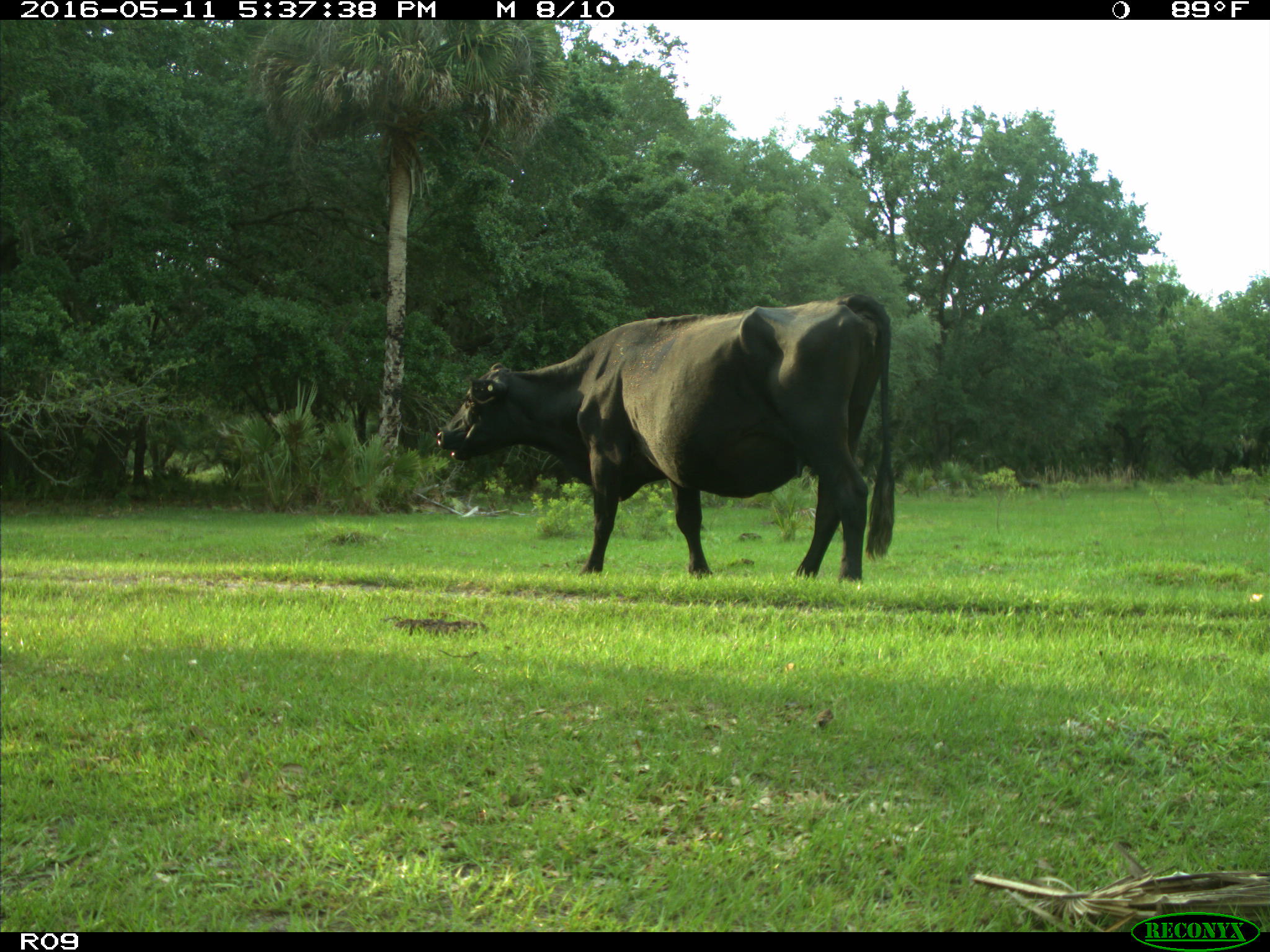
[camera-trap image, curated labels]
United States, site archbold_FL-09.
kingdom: Animalia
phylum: Chordata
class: Mammalia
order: Artiodactyla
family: Bovidae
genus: Bos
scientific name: Bos taurus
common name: domestic cow